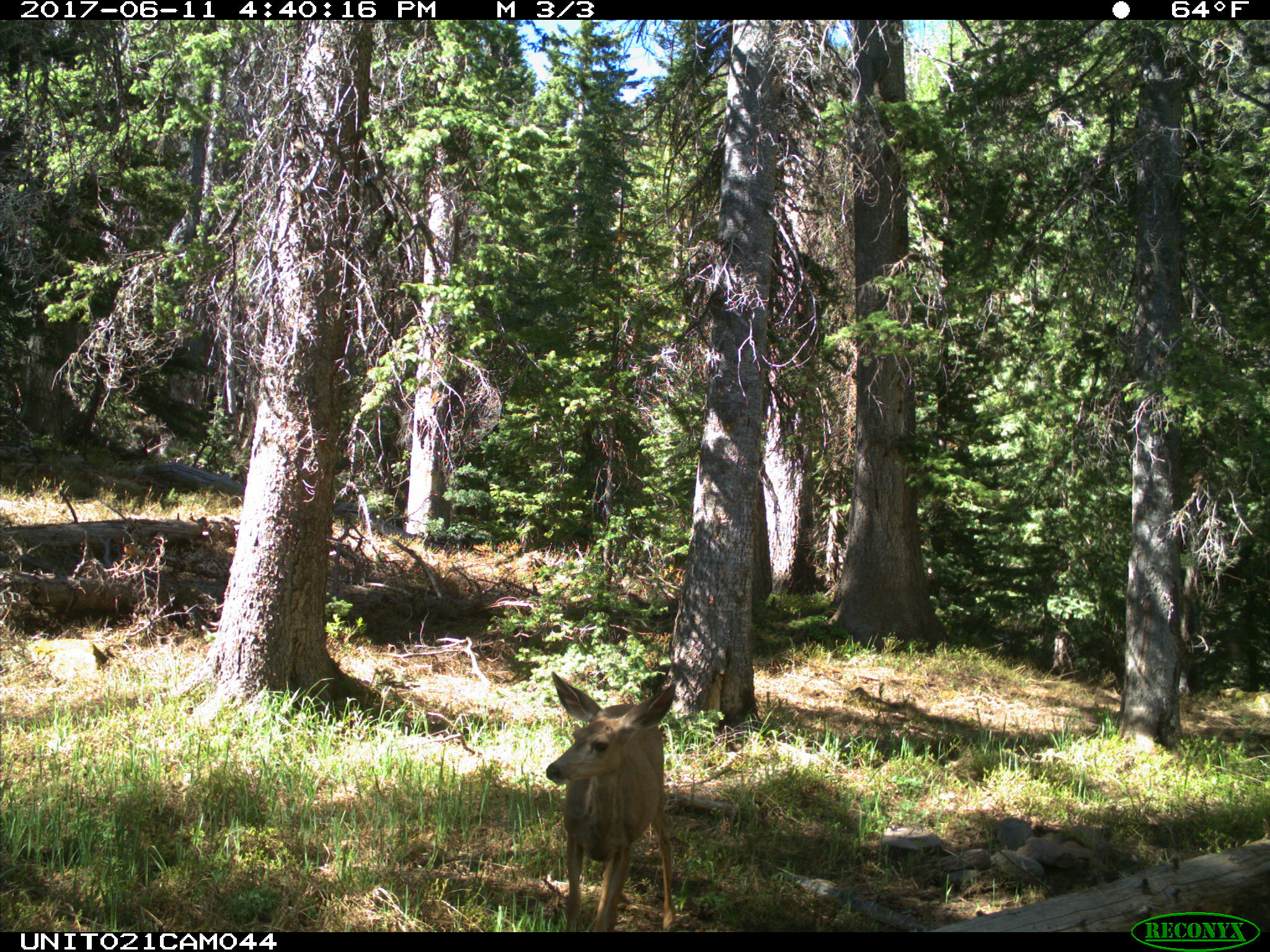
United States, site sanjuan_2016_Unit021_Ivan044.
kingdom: Animalia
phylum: Chordata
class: Mammalia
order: Artiodactyla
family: Cervidae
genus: Odocoileus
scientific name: Odocoileus hemionus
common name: mule deer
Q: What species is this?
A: Odocoileus hemionus (mule deer).